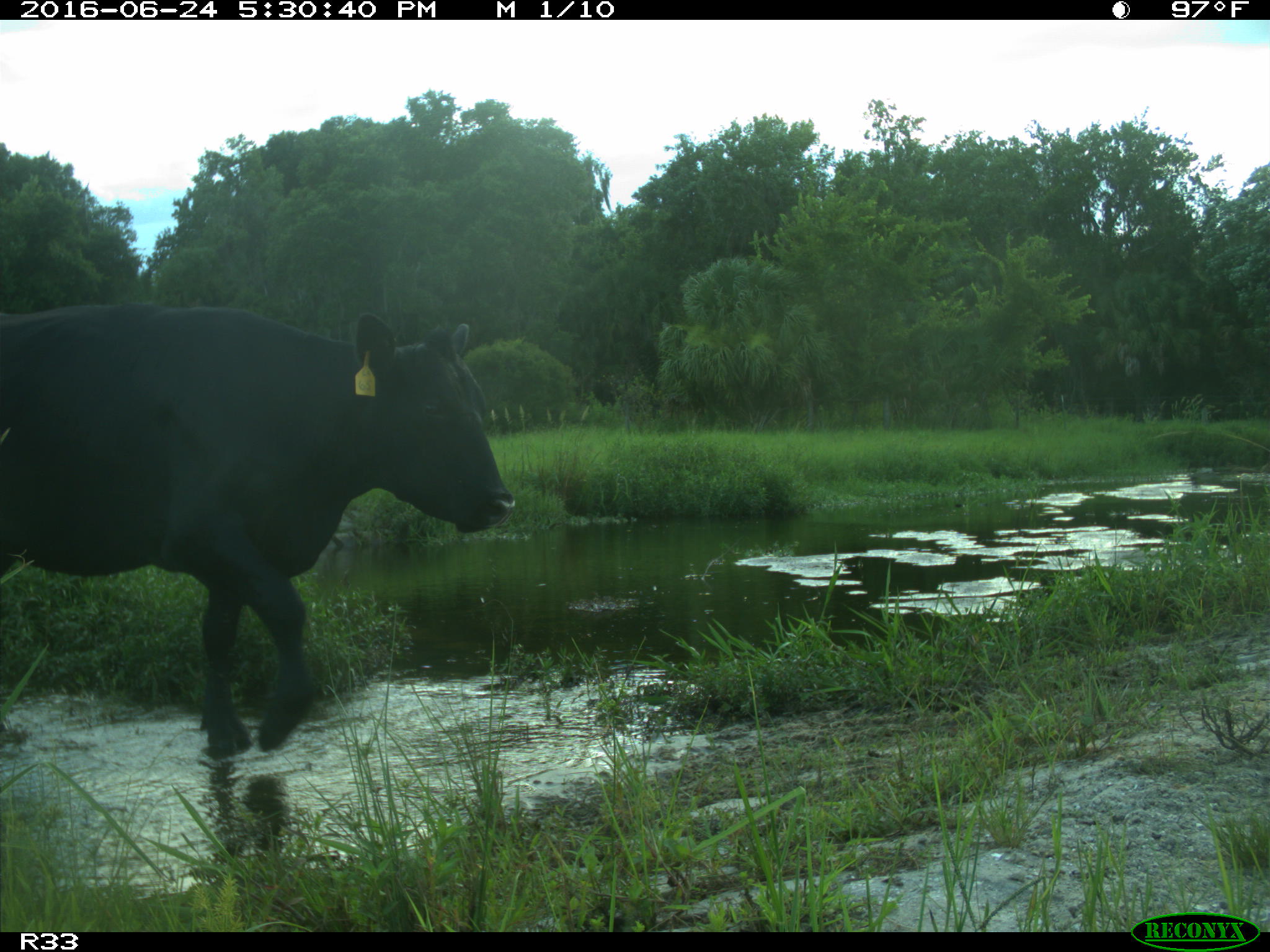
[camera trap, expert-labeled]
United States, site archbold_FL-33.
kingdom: Animalia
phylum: Chordata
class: Mammalia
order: Artiodactyla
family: Bovidae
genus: Bos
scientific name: Bos taurus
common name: domestic cow